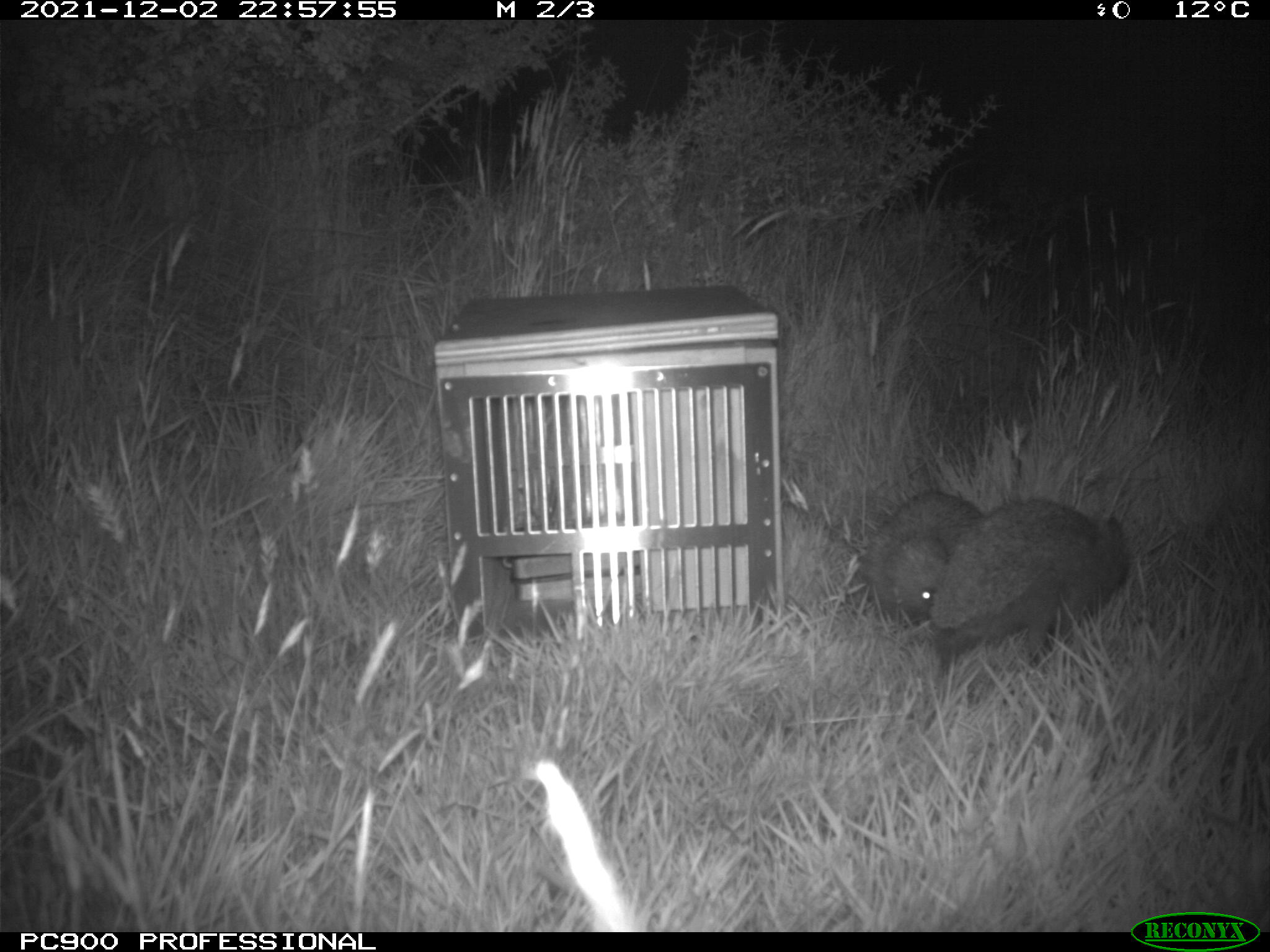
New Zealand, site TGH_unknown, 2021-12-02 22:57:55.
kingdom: Animalia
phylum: Chordata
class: Mammalia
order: Eulipotyphla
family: Erinaceidae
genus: Erinaceus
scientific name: Erinaceus europaeus europaeus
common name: european hedgehog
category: hedgehog